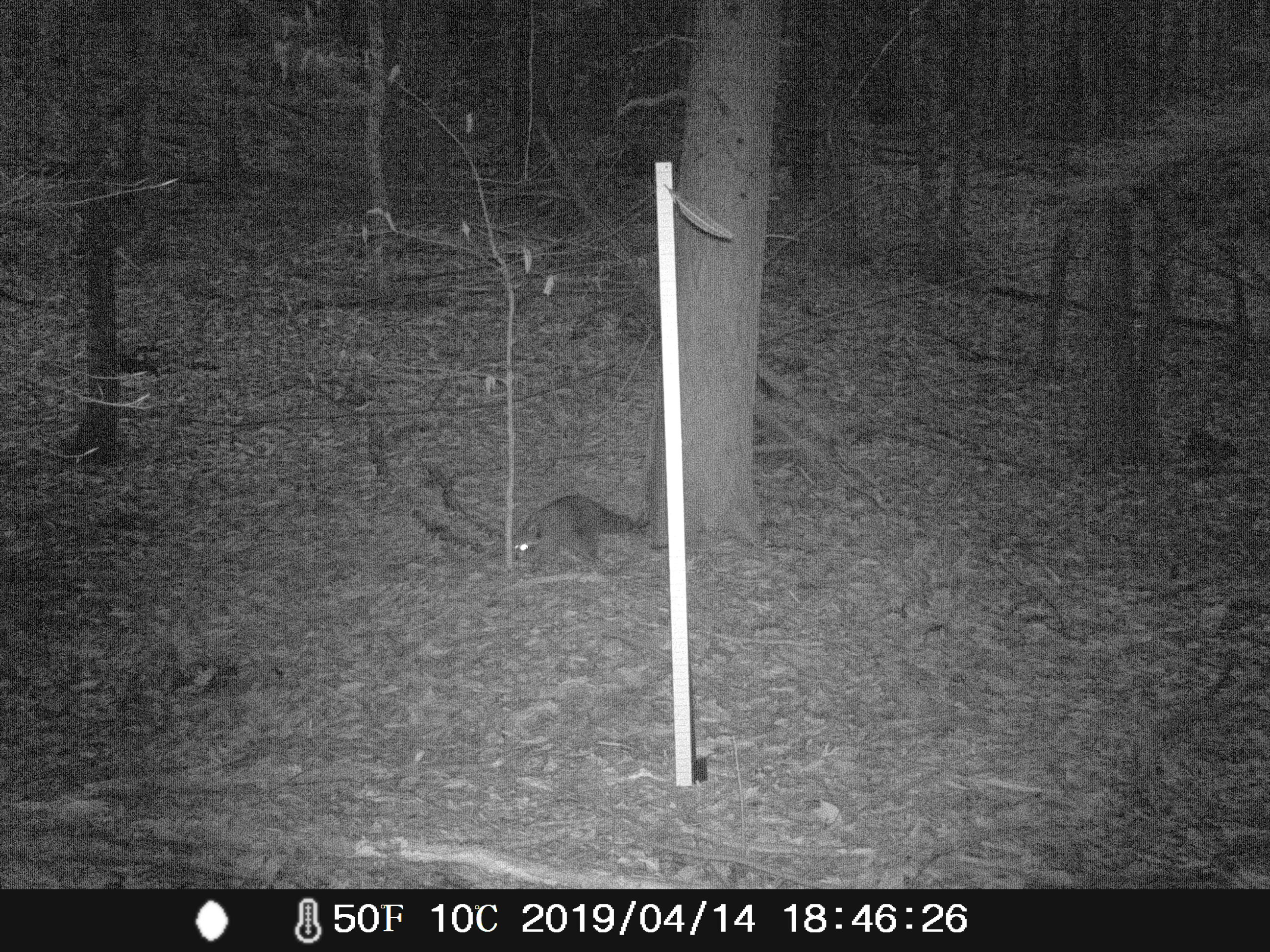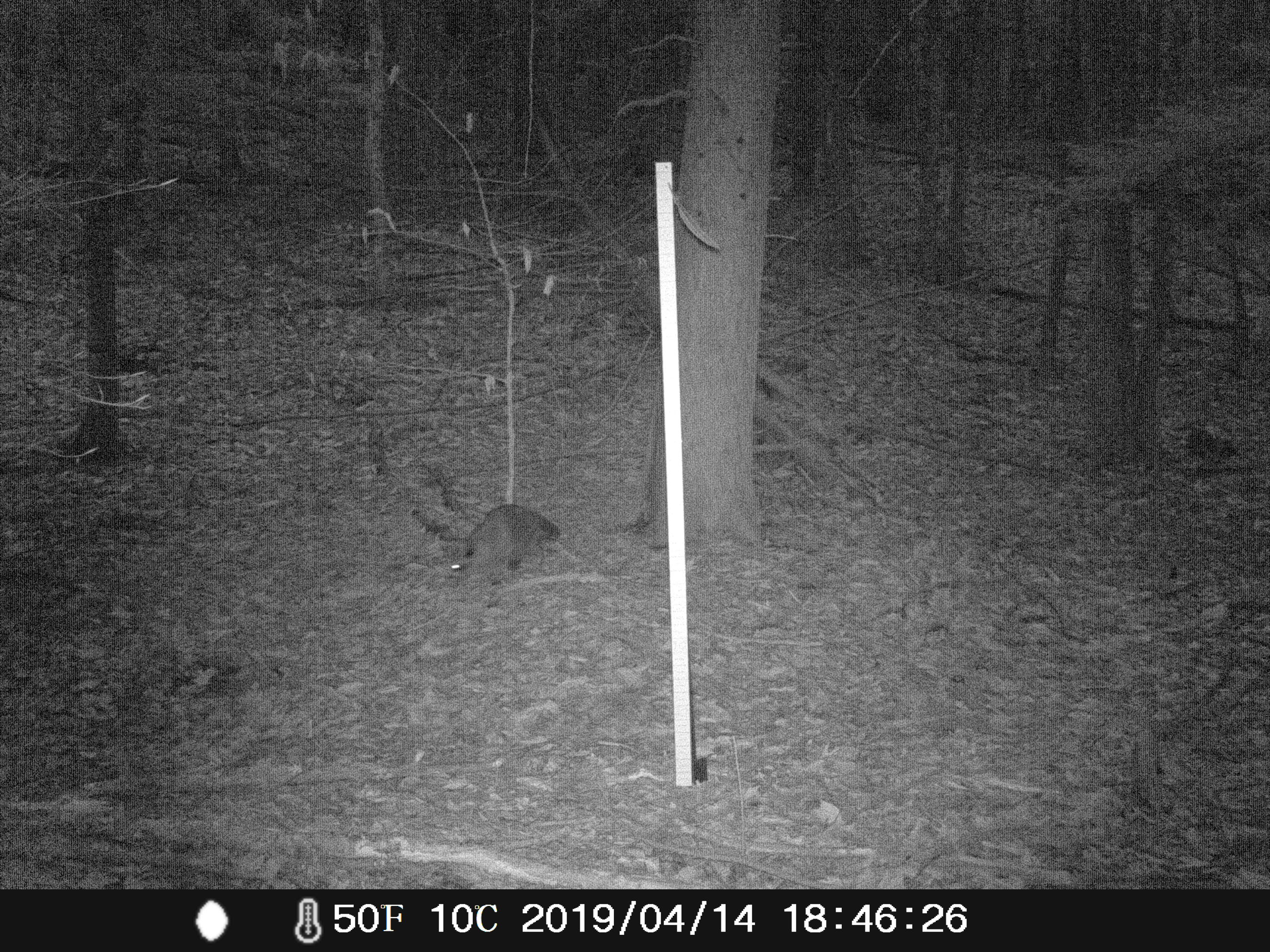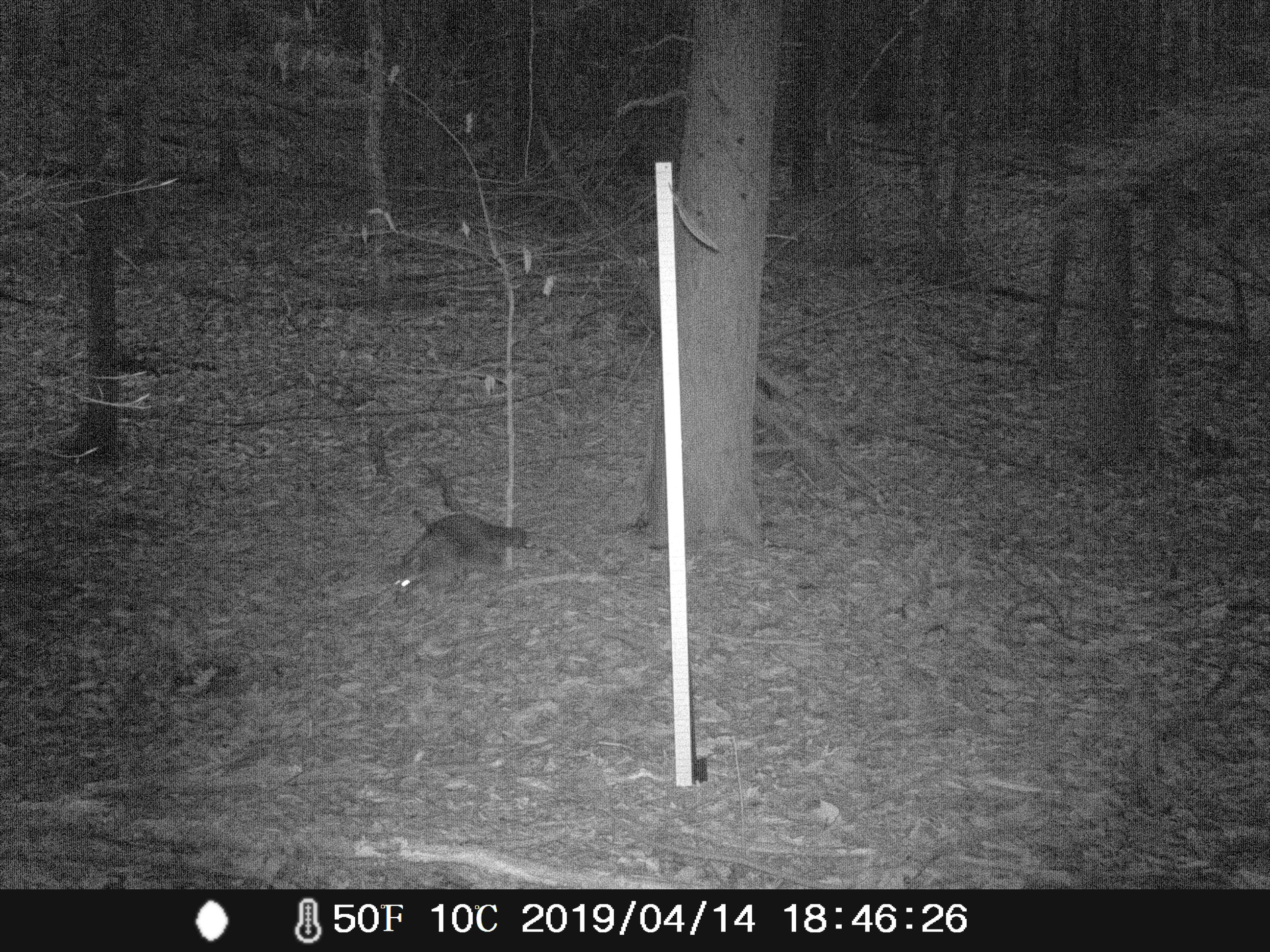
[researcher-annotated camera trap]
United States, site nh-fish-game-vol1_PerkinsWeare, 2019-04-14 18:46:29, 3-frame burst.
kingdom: Animalia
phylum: Chordata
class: Mammalia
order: Carnivora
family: Procyonidae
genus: Procyon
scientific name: Procyon lotor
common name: raccoon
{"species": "raccoon (Procyon lotor)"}